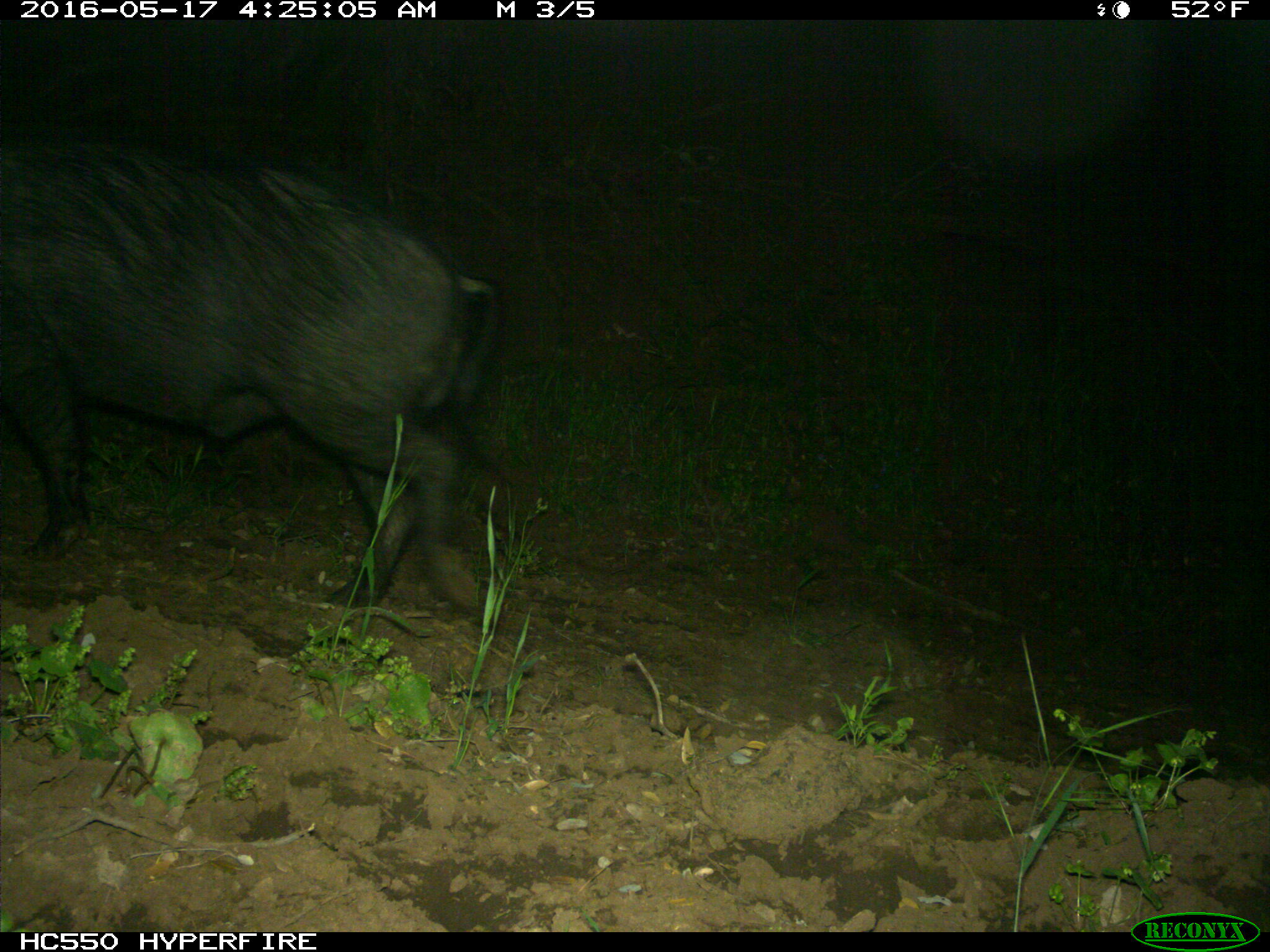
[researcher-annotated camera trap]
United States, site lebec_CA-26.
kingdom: Animalia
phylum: Chordata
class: Mammalia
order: Artiodactyla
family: Suidae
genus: Sus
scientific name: Sus scrofa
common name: wild boar